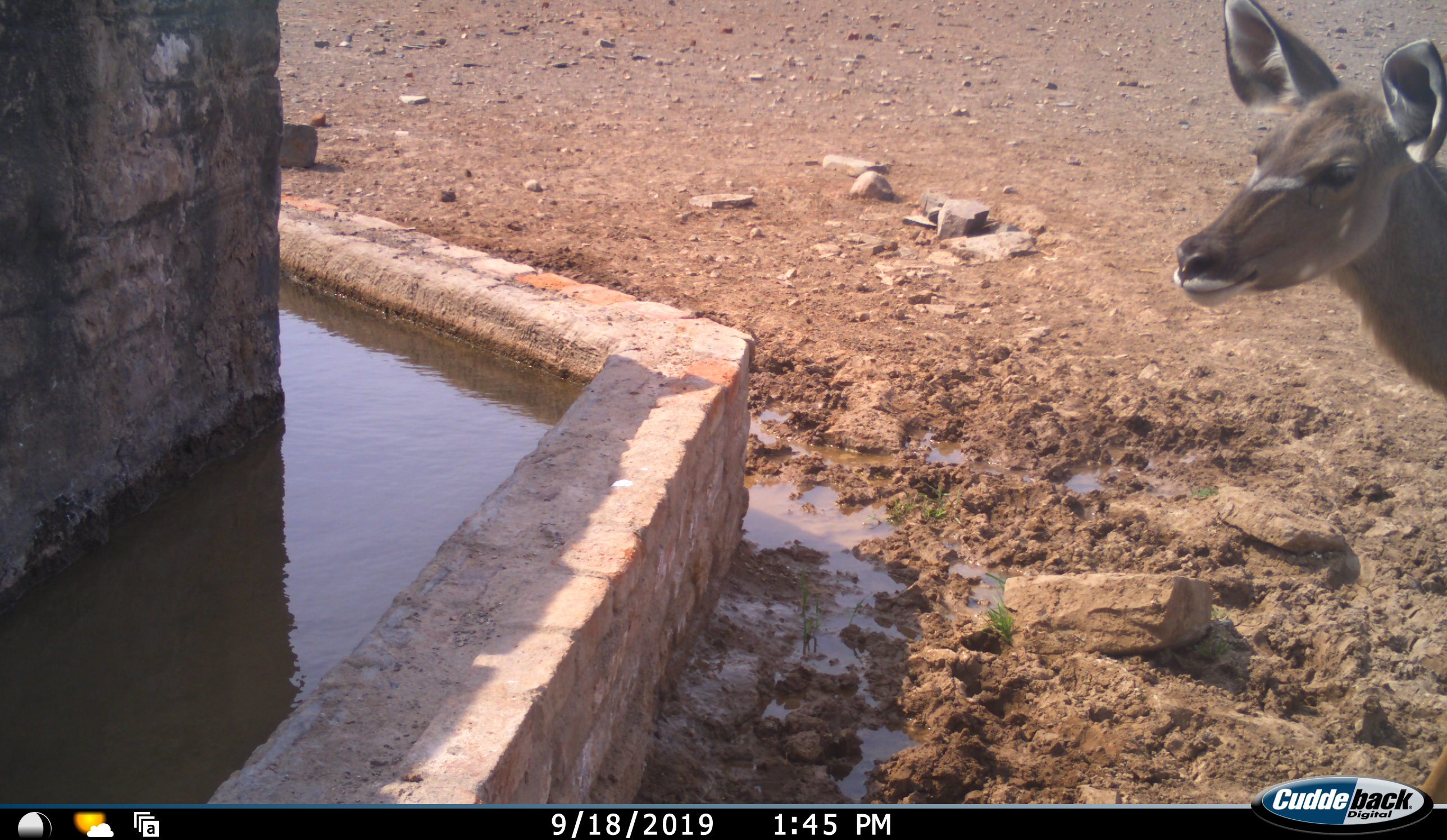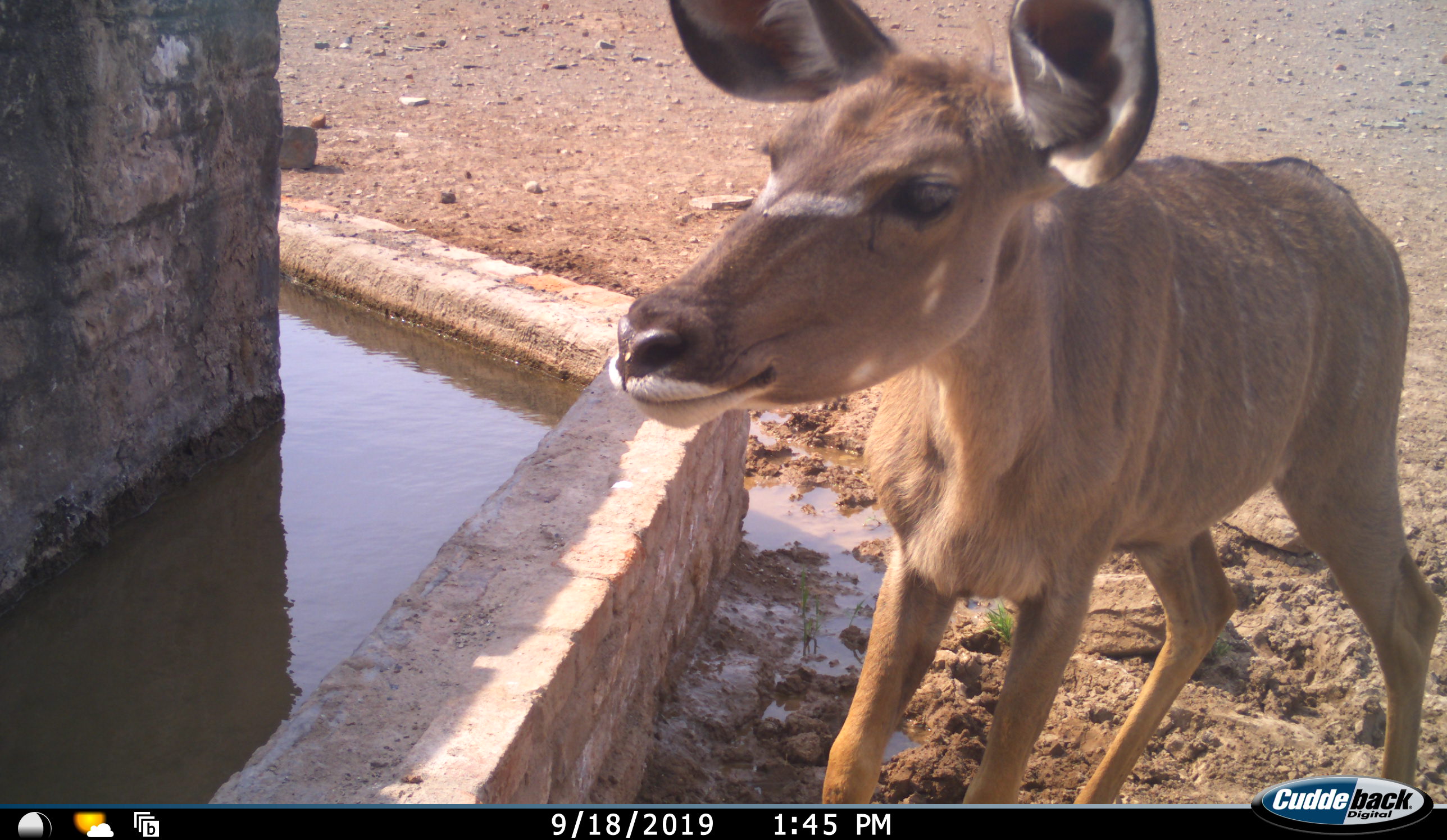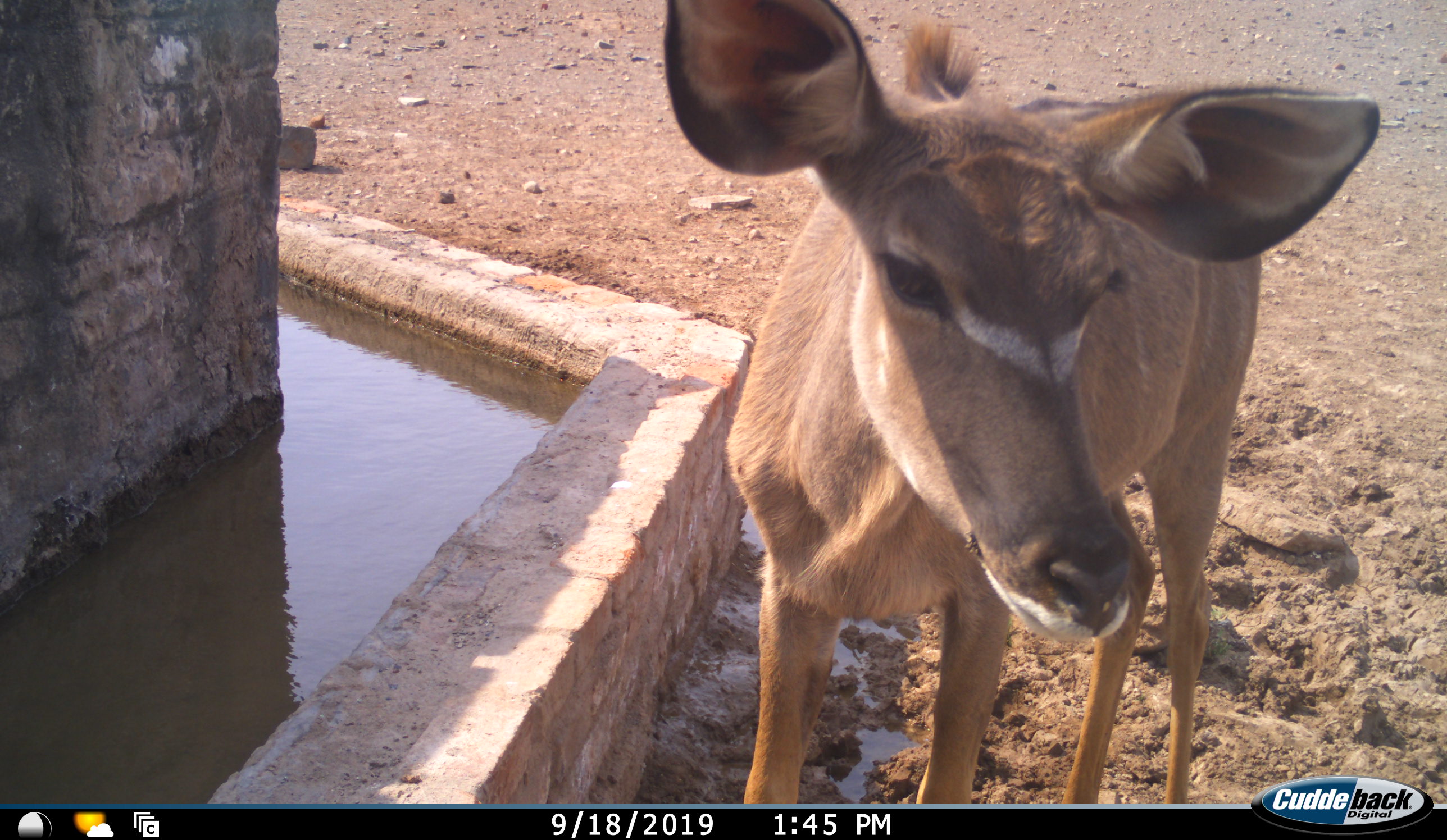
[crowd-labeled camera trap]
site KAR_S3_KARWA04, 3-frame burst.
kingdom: Animalia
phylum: Chordata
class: Mammalia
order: Artiodactyla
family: Bovidae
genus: Tragelaphus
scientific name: Tragelaphus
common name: kudu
Kudu (Tragelaphus), count 1. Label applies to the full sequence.